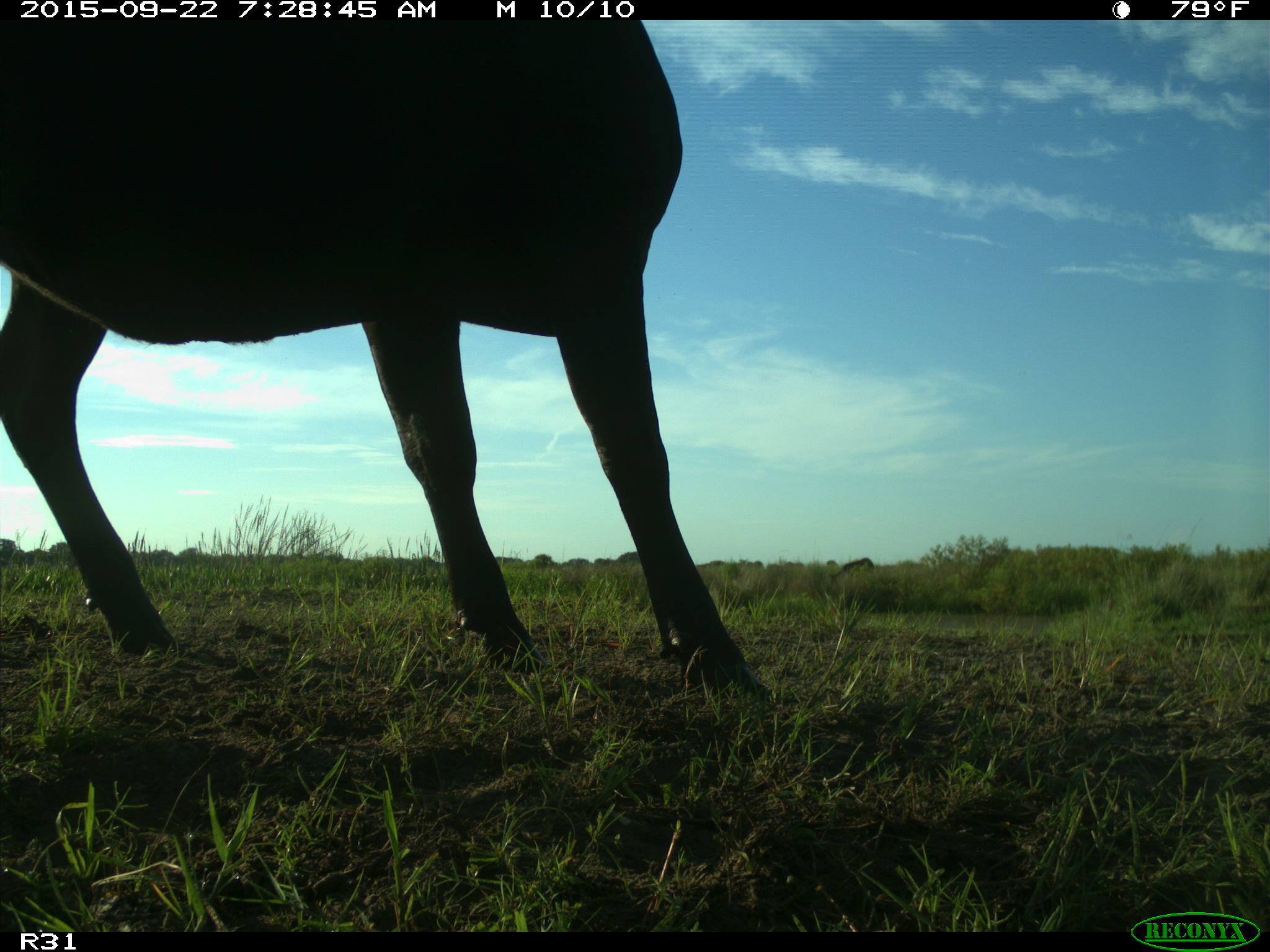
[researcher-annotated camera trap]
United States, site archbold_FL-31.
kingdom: Animalia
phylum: Chordata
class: Mammalia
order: Artiodactyla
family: Bovidae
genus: Bos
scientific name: Bos taurus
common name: domestic cow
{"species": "Bos taurus (domestic cow)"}